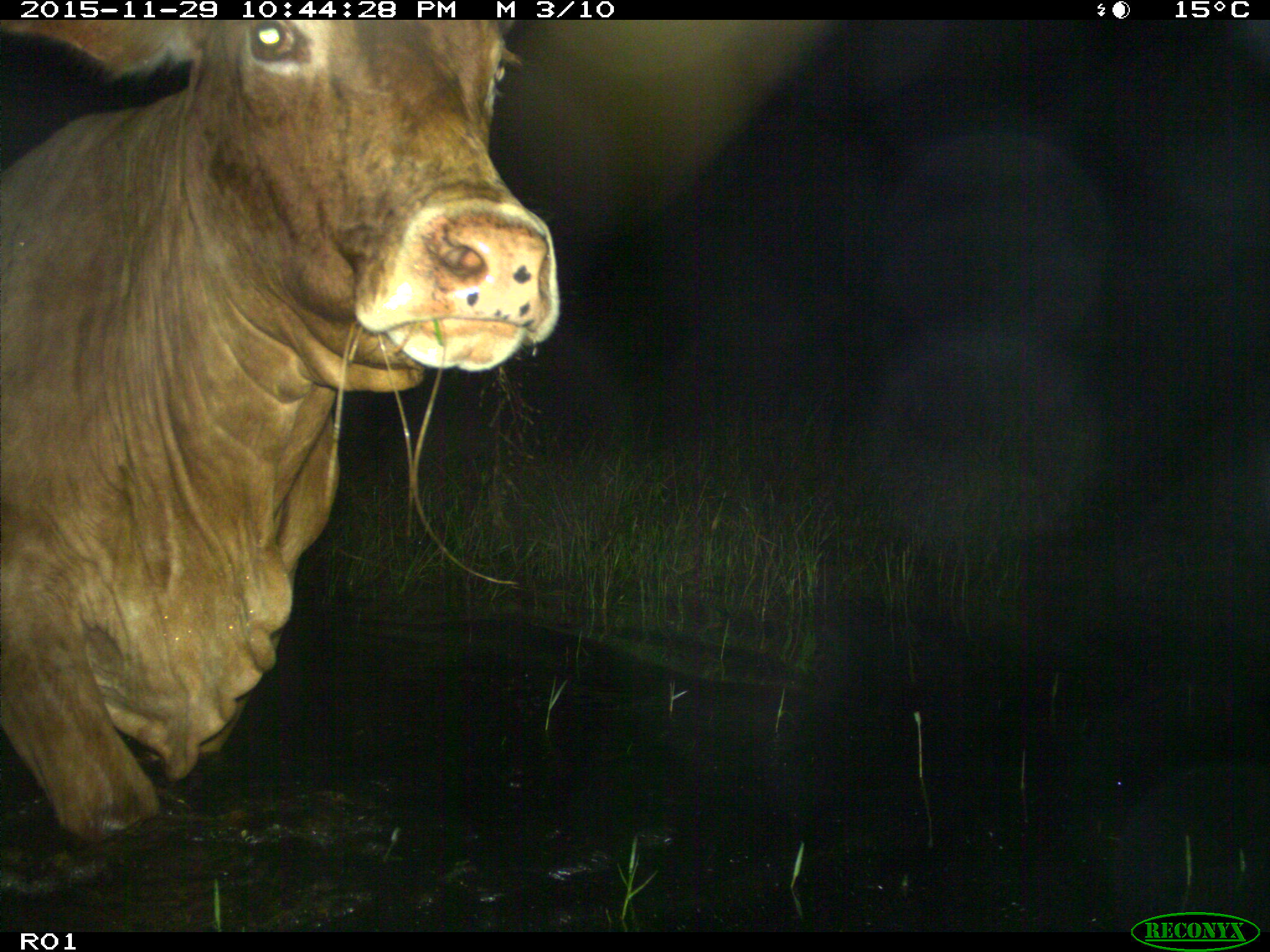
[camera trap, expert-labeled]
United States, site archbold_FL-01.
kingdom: Animalia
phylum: Chordata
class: Mammalia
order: Artiodactyla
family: Bovidae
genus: Bos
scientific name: Bos taurus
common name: domestic cow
Bos taurus (domestic cow).